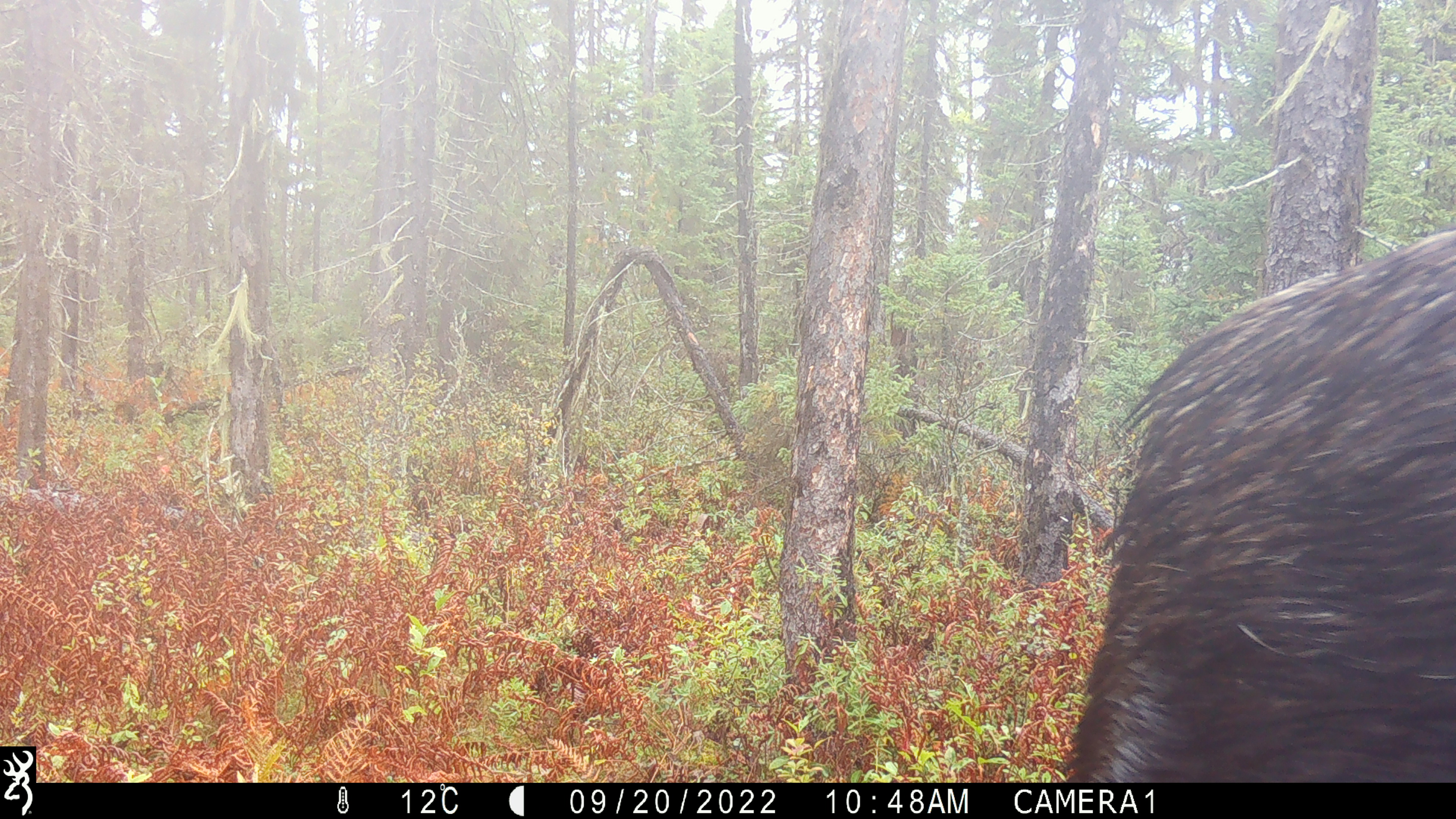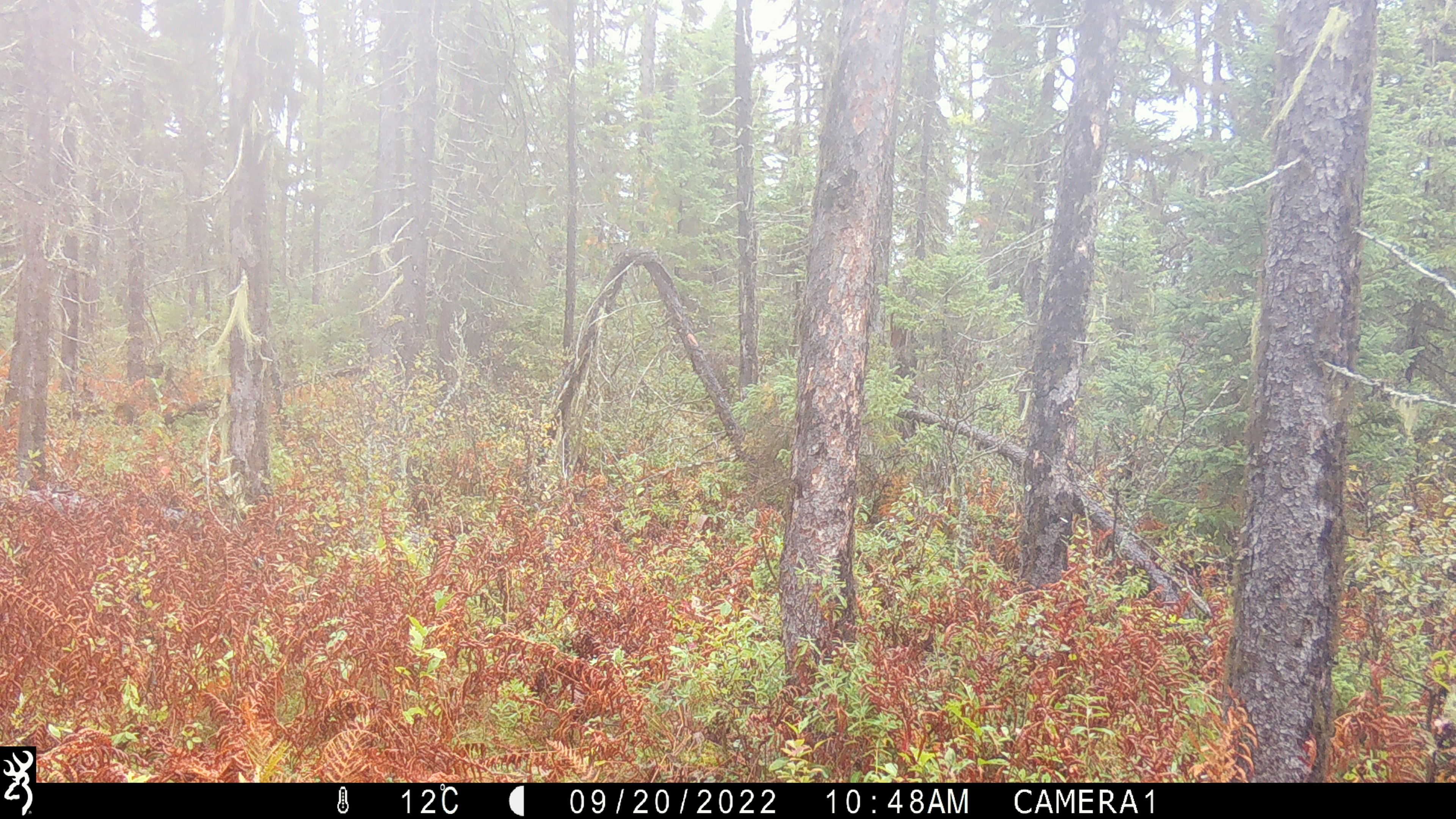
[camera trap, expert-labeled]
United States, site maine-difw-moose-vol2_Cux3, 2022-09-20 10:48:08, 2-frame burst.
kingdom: Animalia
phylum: Chordata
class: Mammalia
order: Artiodactyla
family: Cervidae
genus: Alces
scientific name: Alces alces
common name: moose